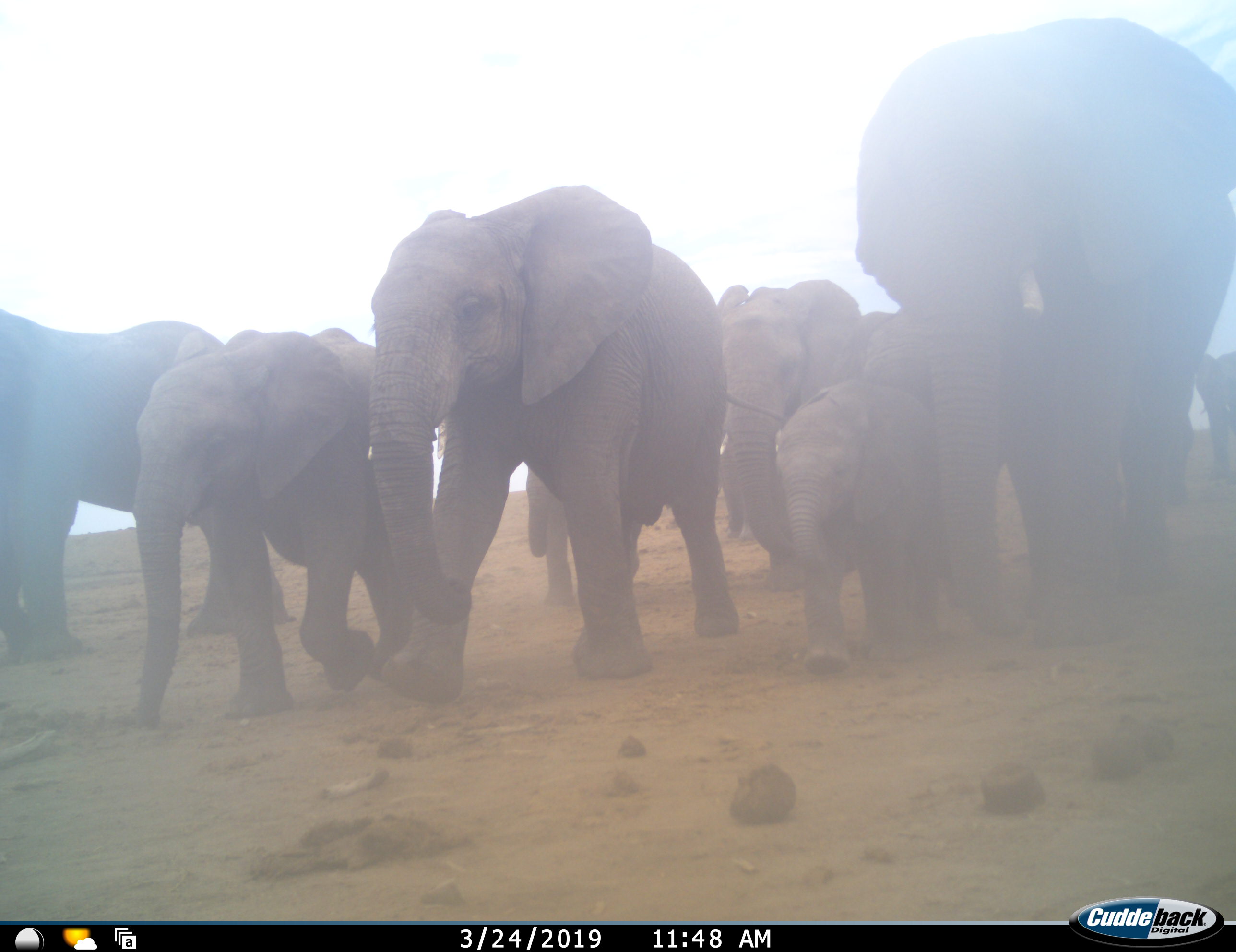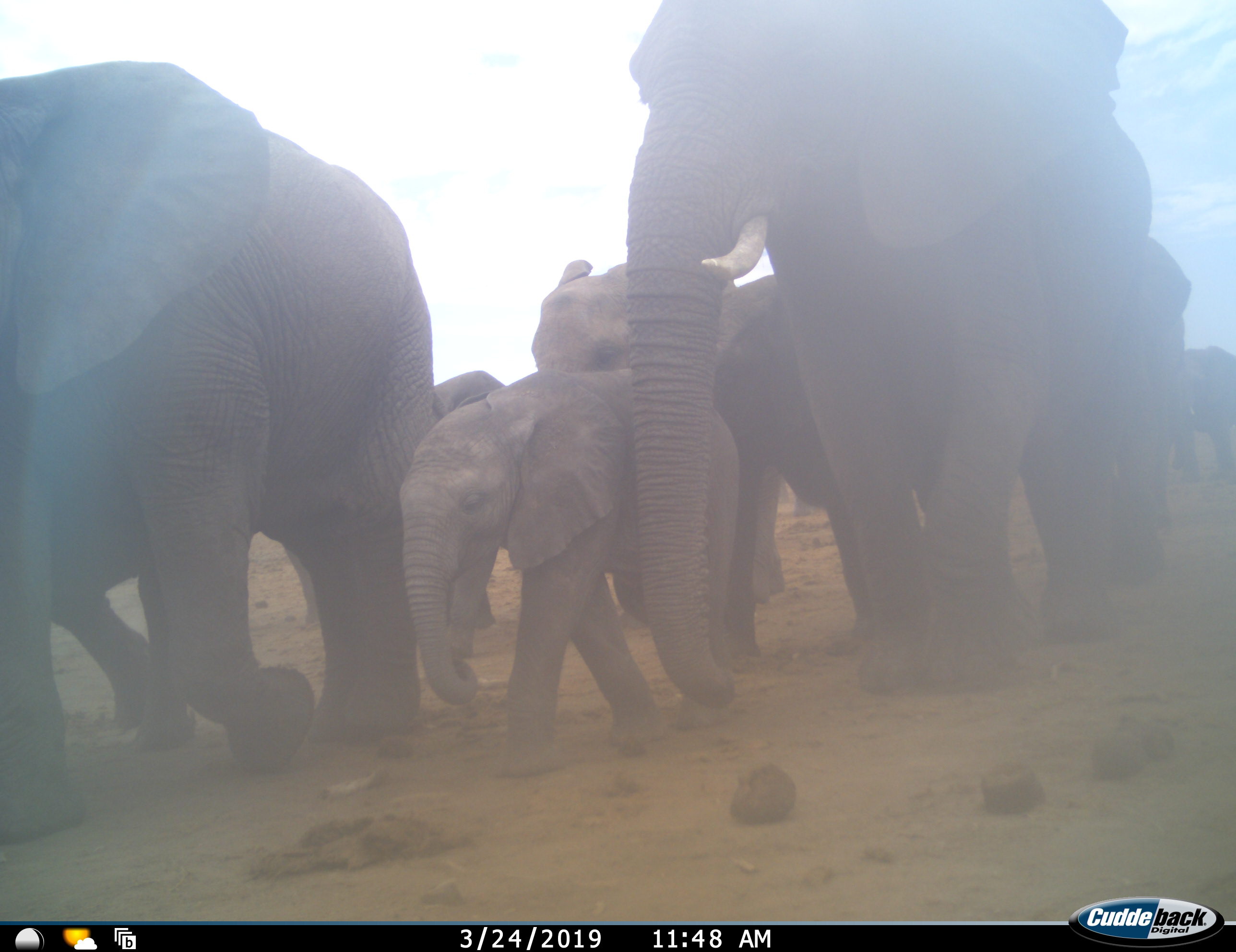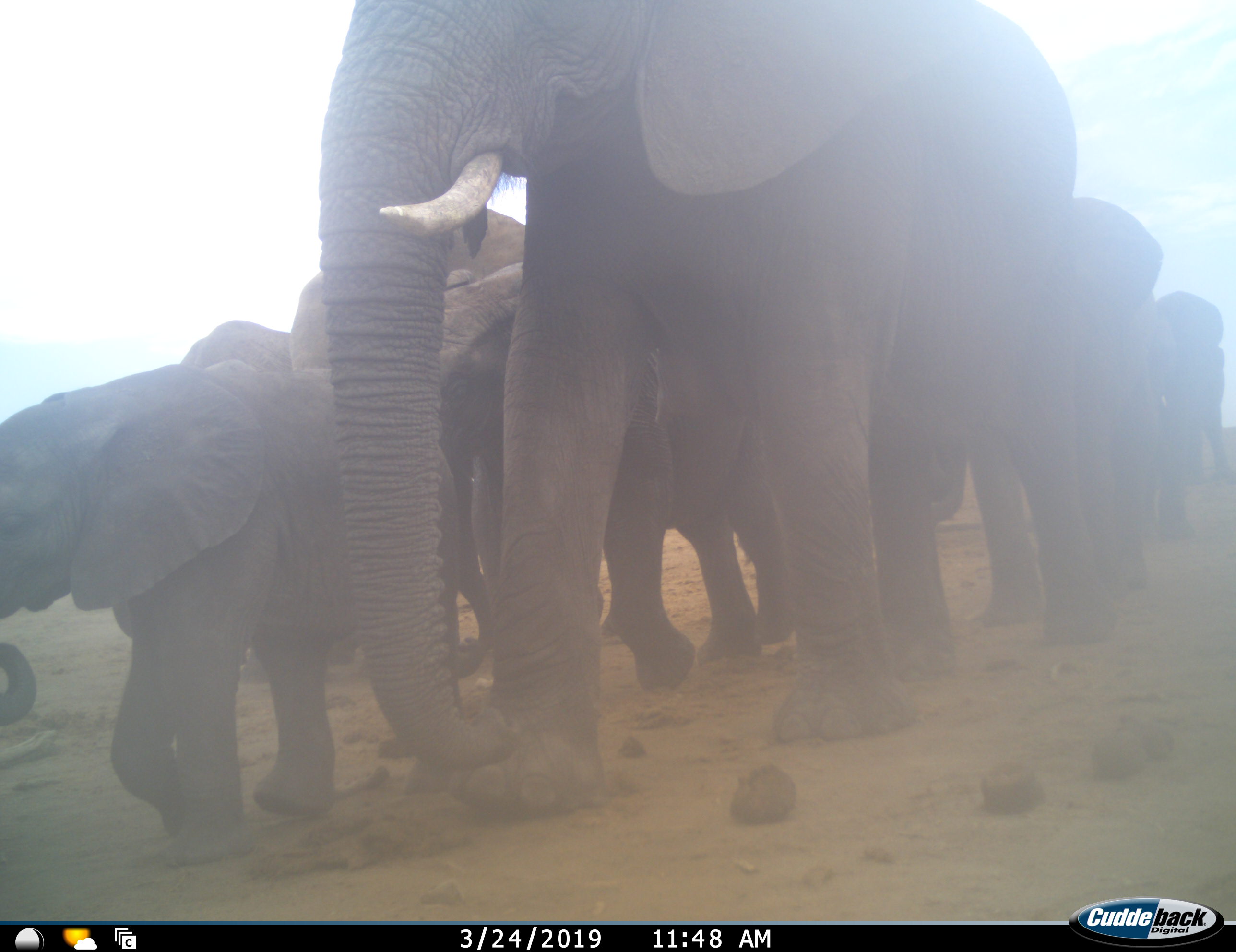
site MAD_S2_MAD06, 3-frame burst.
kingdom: Animalia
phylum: Chordata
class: Mammalia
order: Proboscidea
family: Elephantidae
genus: Loxodonta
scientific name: Loxodonta africana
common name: african bush elephant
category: elephant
Elephant (african bush elephant) (Loxodonta africana), count 11-50. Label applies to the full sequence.